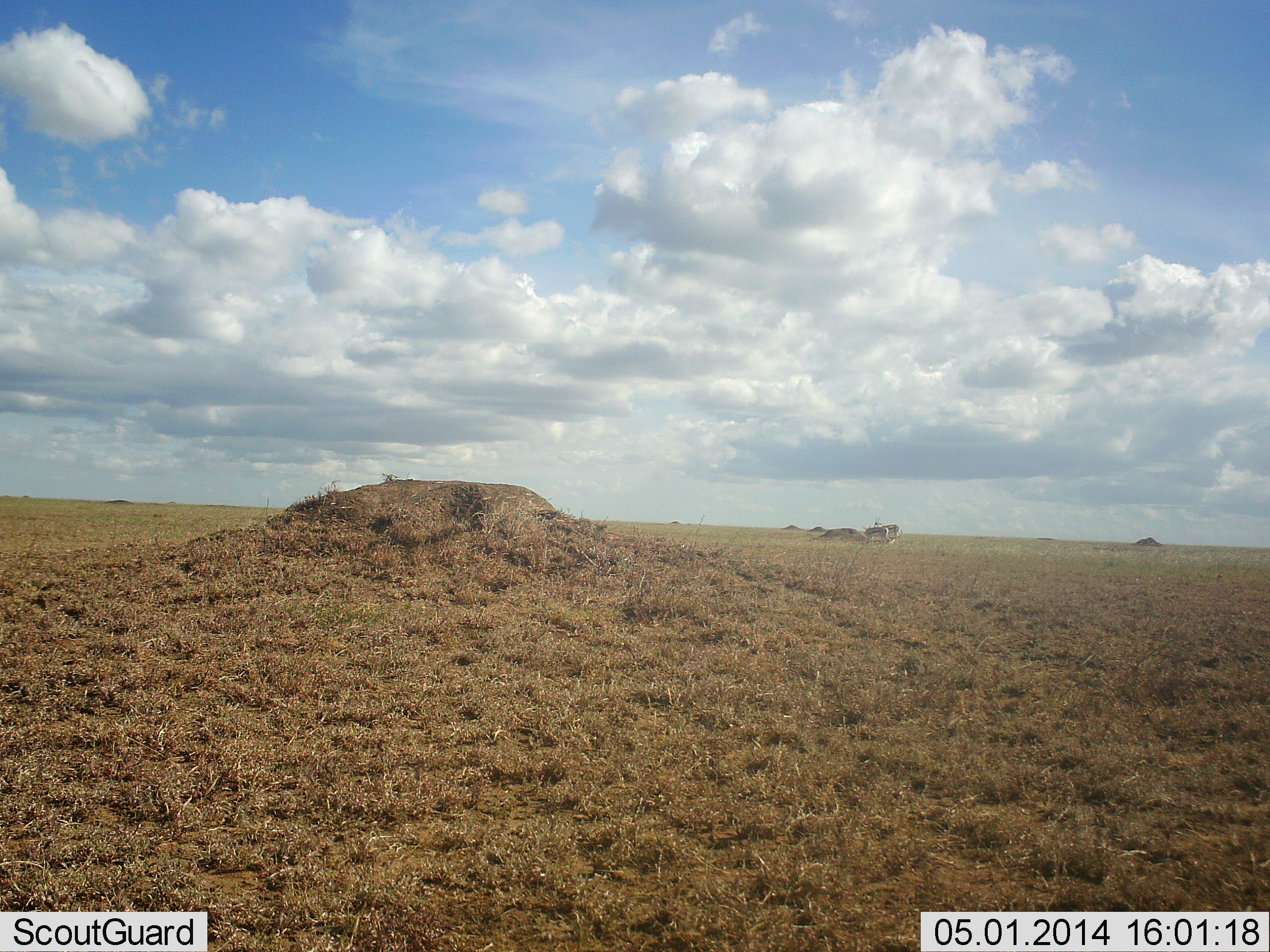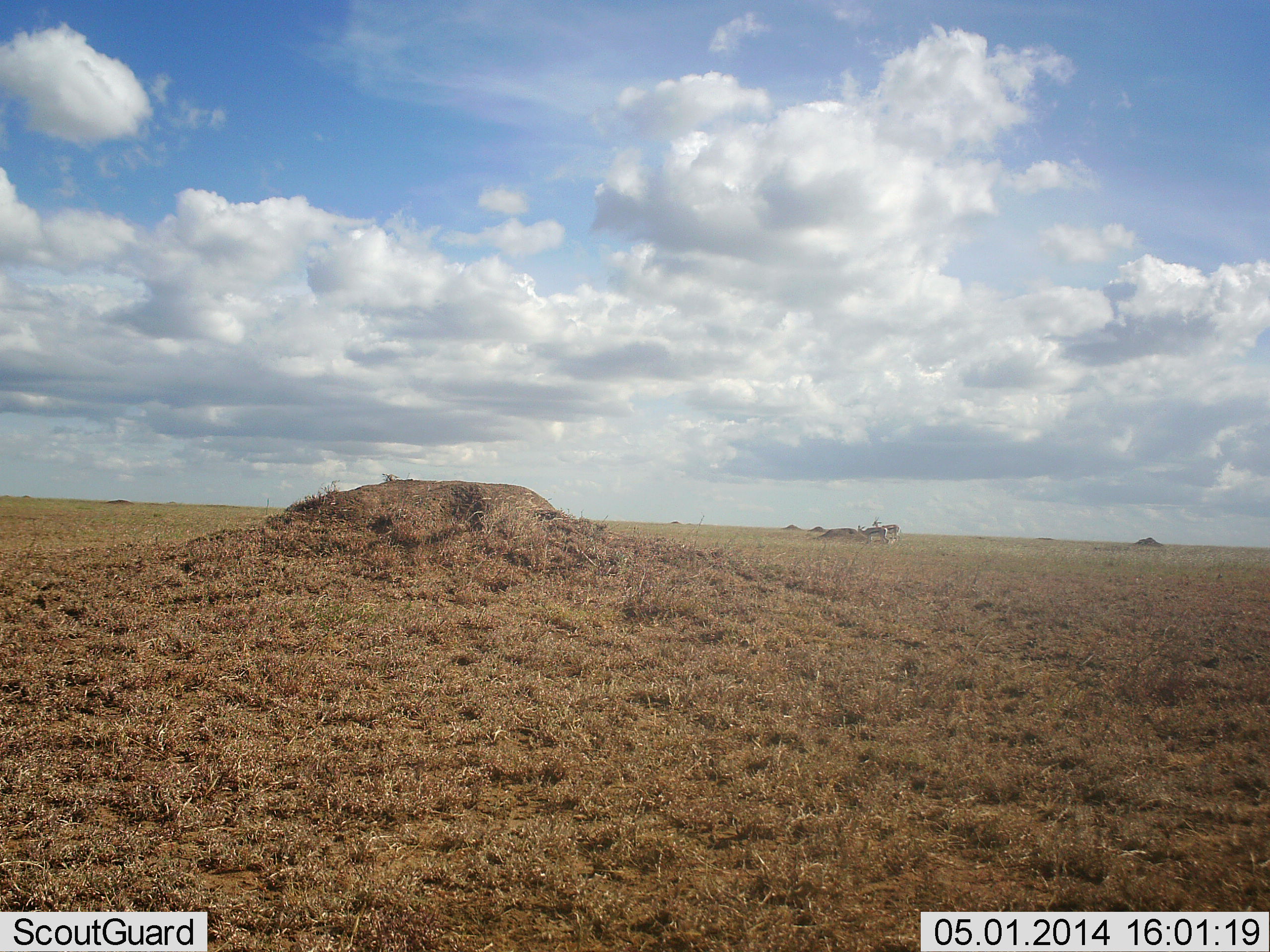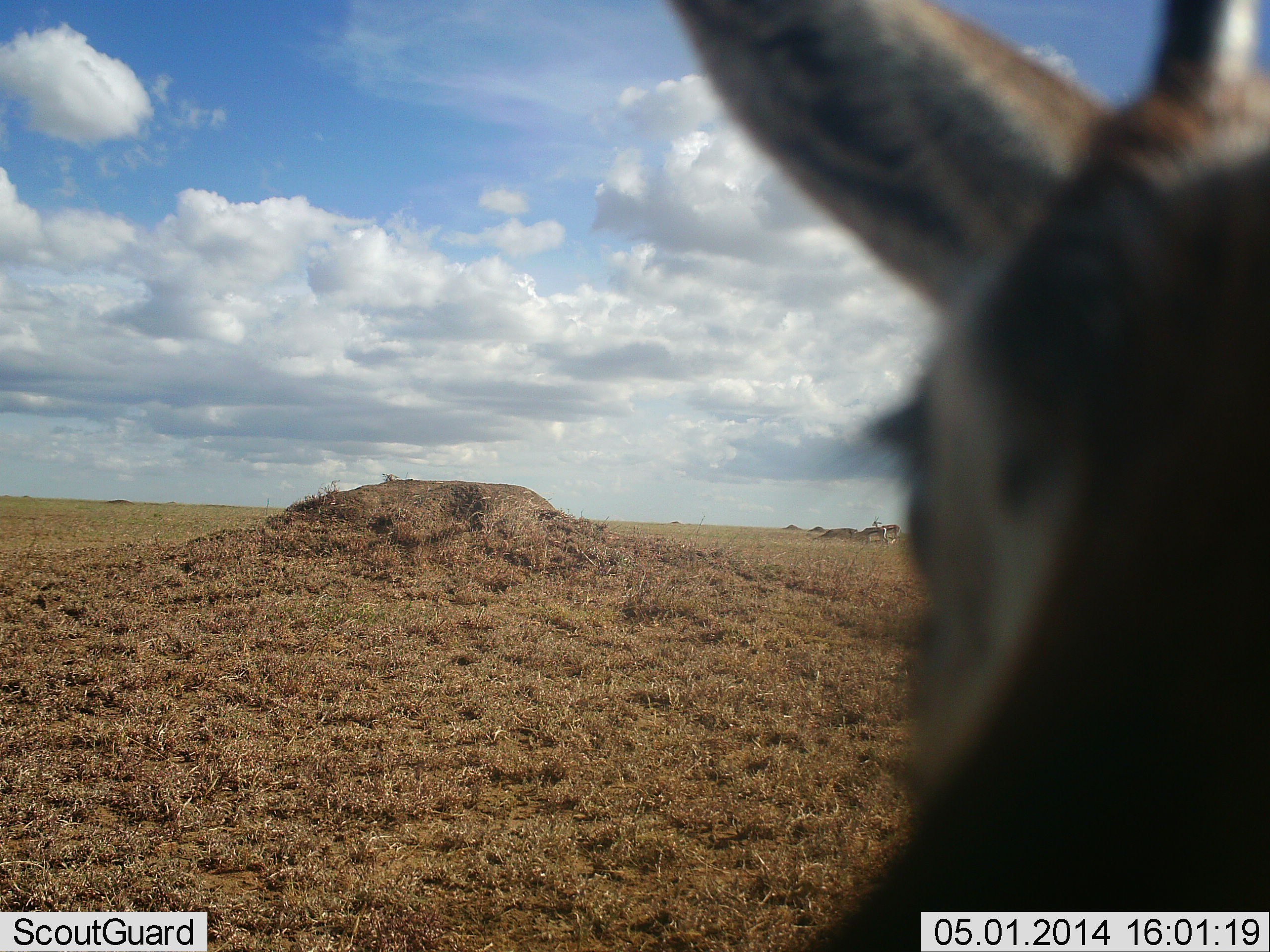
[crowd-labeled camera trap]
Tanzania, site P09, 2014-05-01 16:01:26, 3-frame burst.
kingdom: Animalia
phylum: Chordata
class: Mammalia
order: Artiodactyla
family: Bovidae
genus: Eudorcas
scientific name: Eudorcas thomsonii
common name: thomson's gazelle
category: gazellethomsons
Gazellethomsons (thomson's gazelle) (Eudorcas thomsonii), count 1. Behavior (volunteer vote fractions): standing 73%, resting 0%, moving 36%, interacting 0%. Young present (vote fraction): 0%. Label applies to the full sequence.